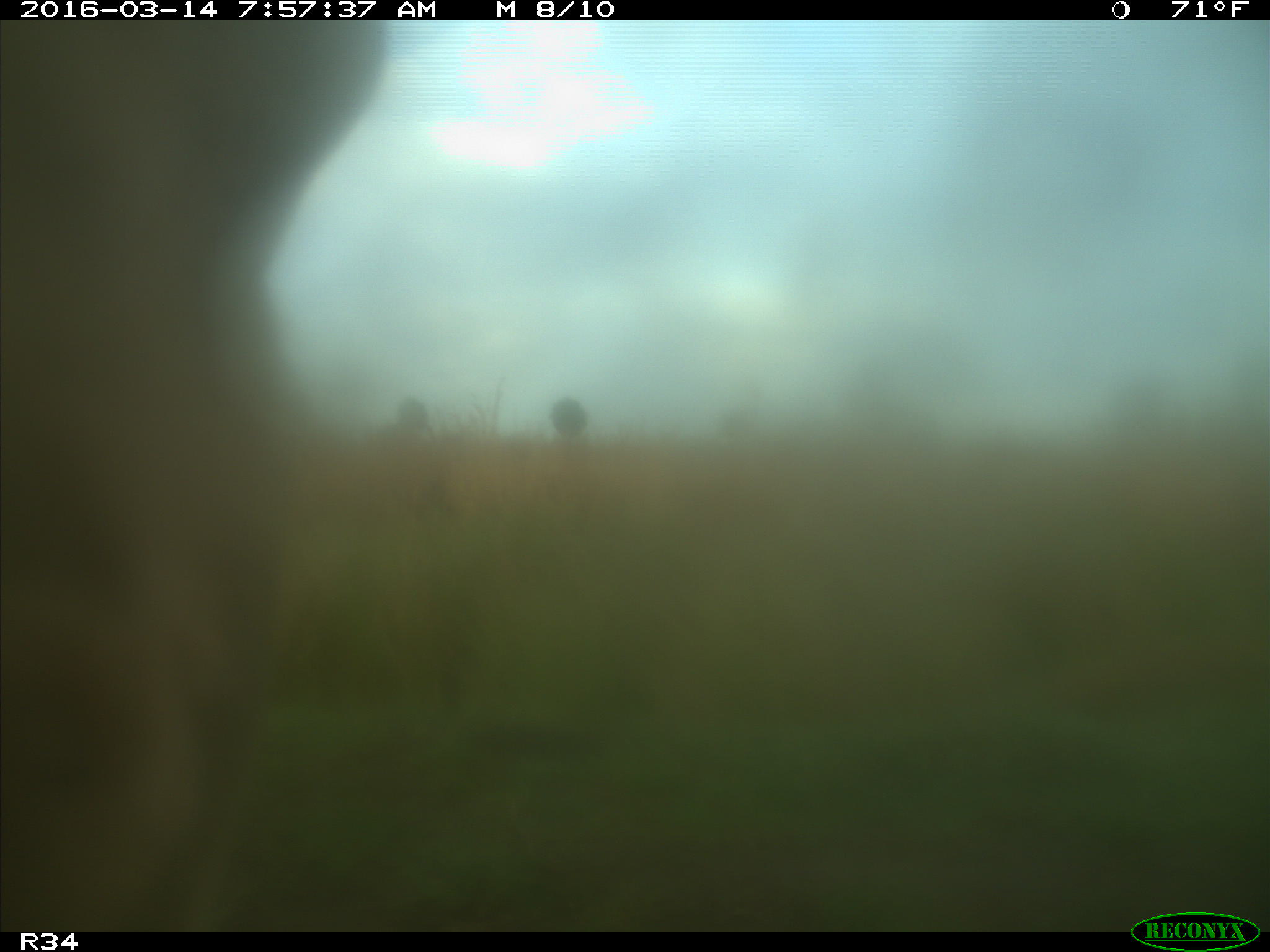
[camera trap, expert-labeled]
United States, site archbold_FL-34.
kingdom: Animalia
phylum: Chordata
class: Mammalia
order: Artiodactyla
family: Bovidae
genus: Bos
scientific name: Bos taurus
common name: domestic cow